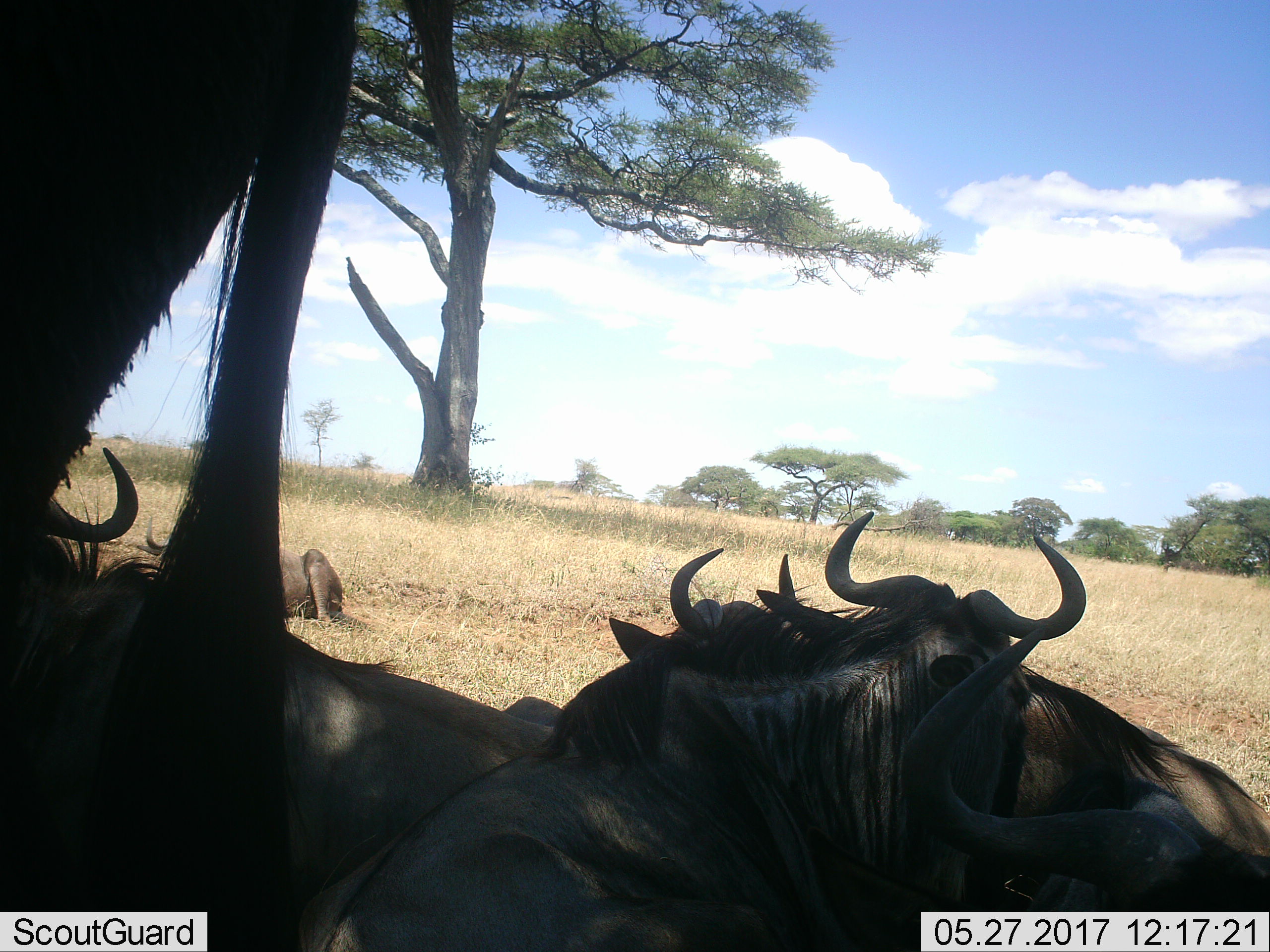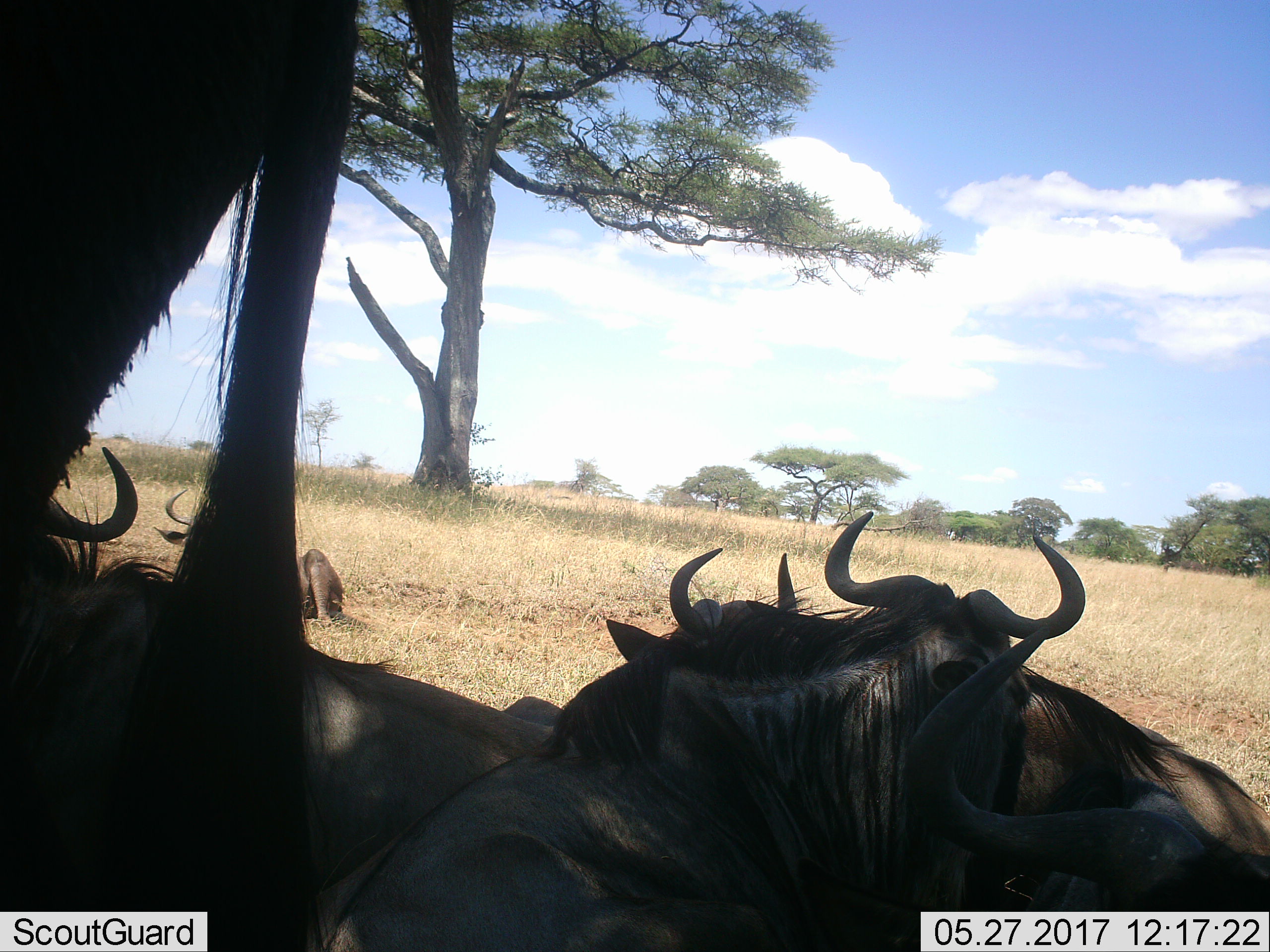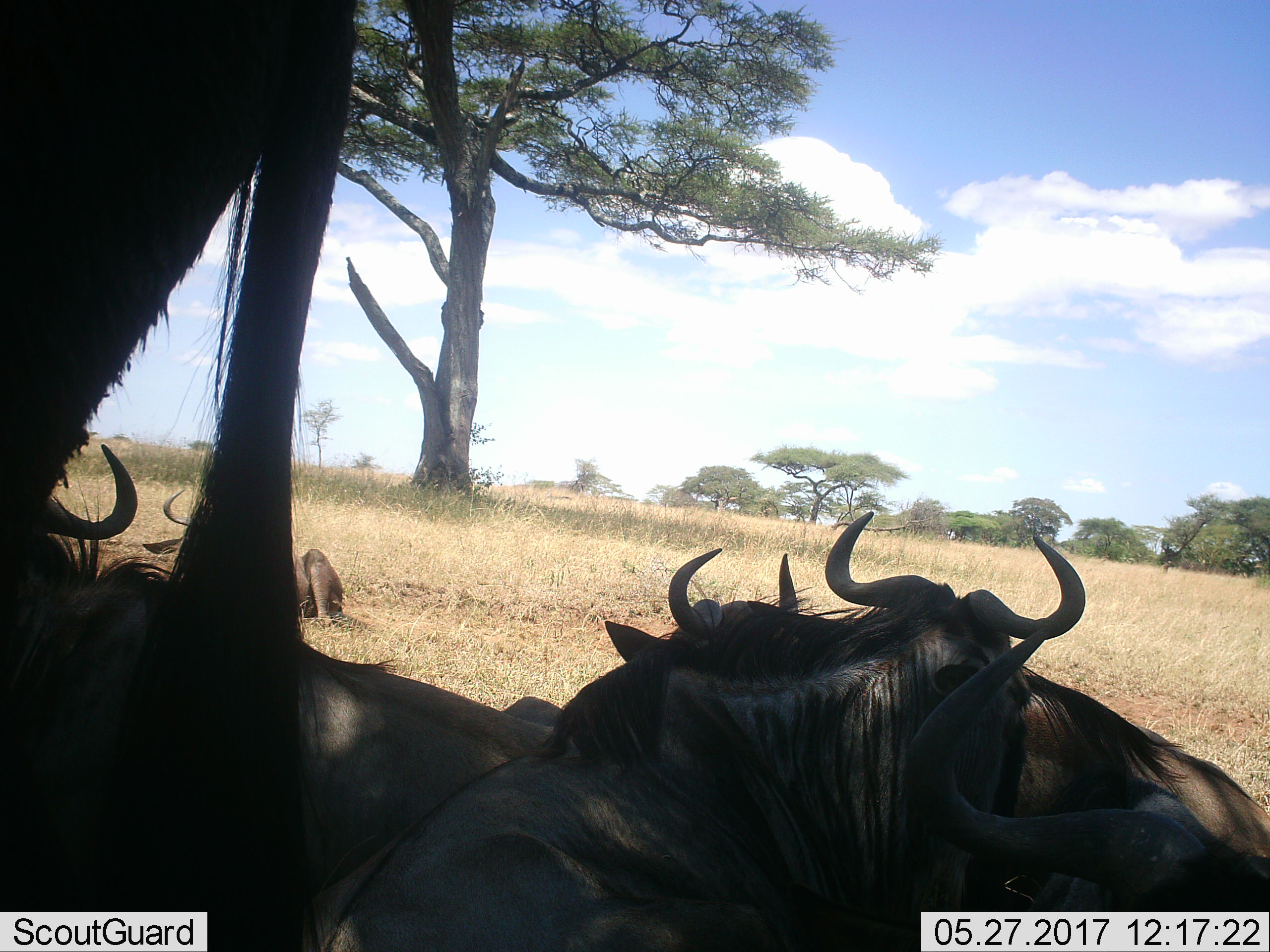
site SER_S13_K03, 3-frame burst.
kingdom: Animalia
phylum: Chordata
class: Mammalia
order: Artiodactyla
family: Bovidae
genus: Connochaetes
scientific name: Connochaetes taurinus taurinus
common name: blue wildebeest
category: wildebeestblue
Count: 6.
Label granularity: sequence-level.